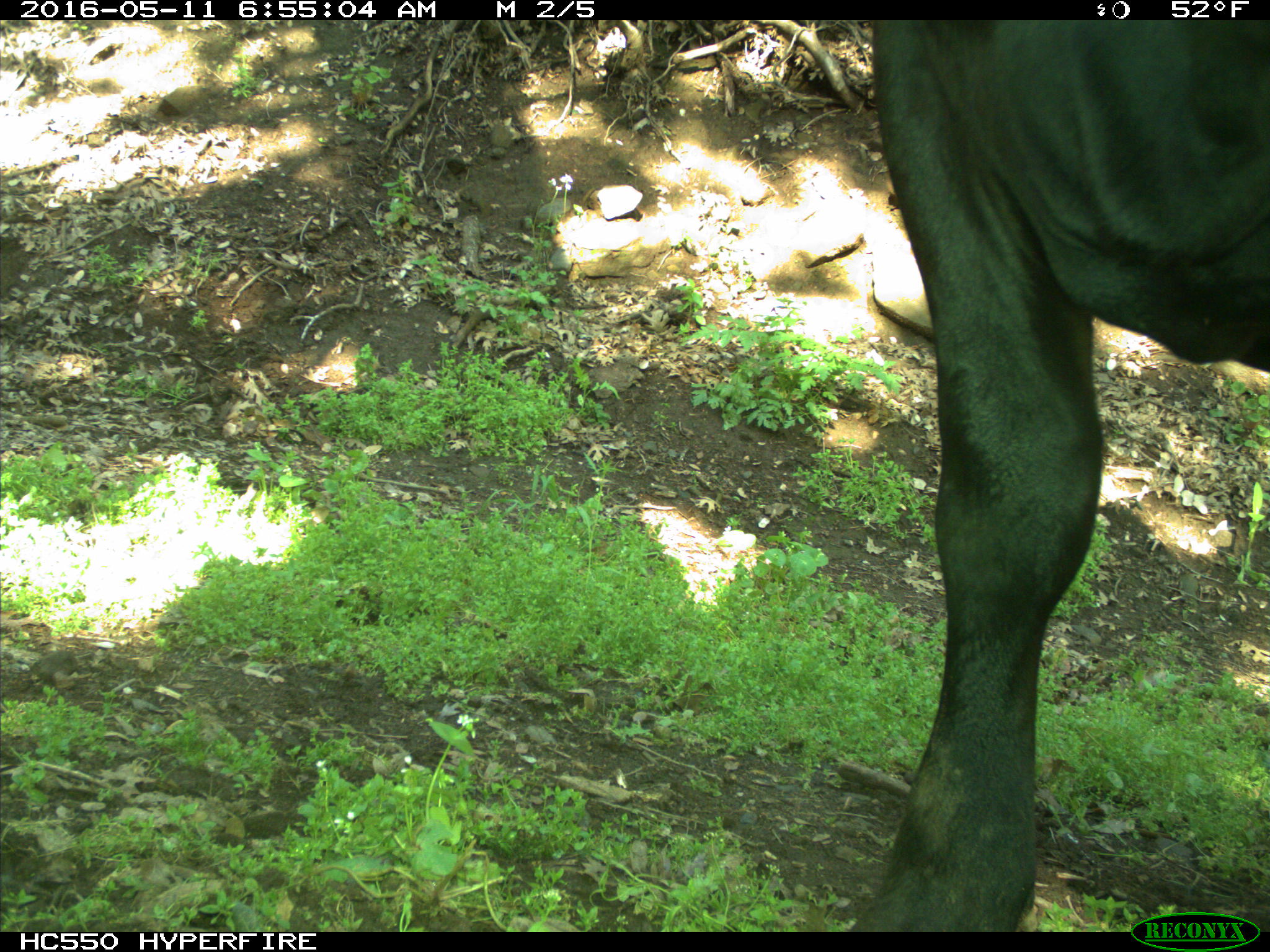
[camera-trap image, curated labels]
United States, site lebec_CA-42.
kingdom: Animalia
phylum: Chordata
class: Mammalia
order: Artiodactyla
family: Bovidae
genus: Bos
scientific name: Bos taurus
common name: domestic cow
Bos taurus (domestic cow).